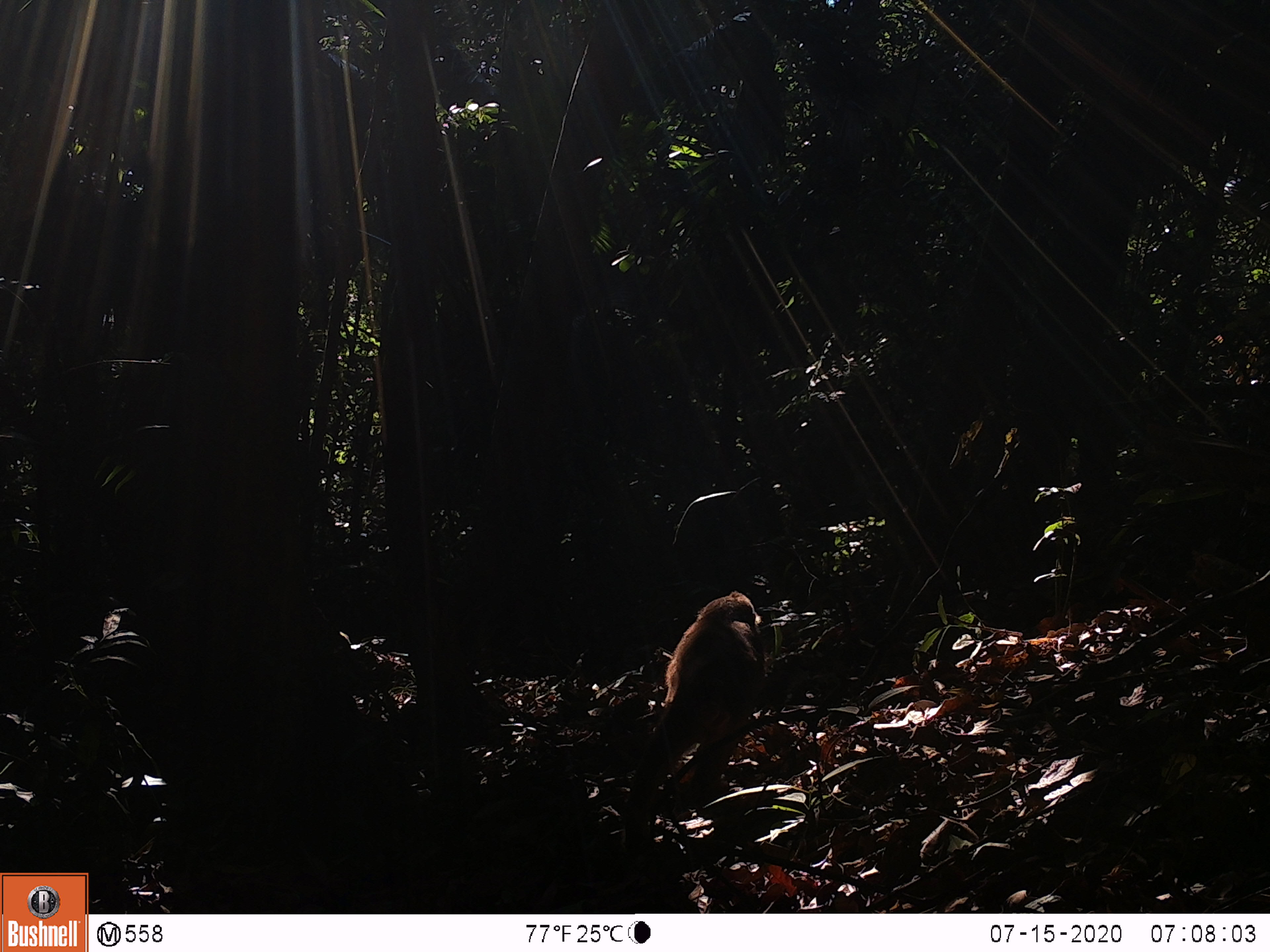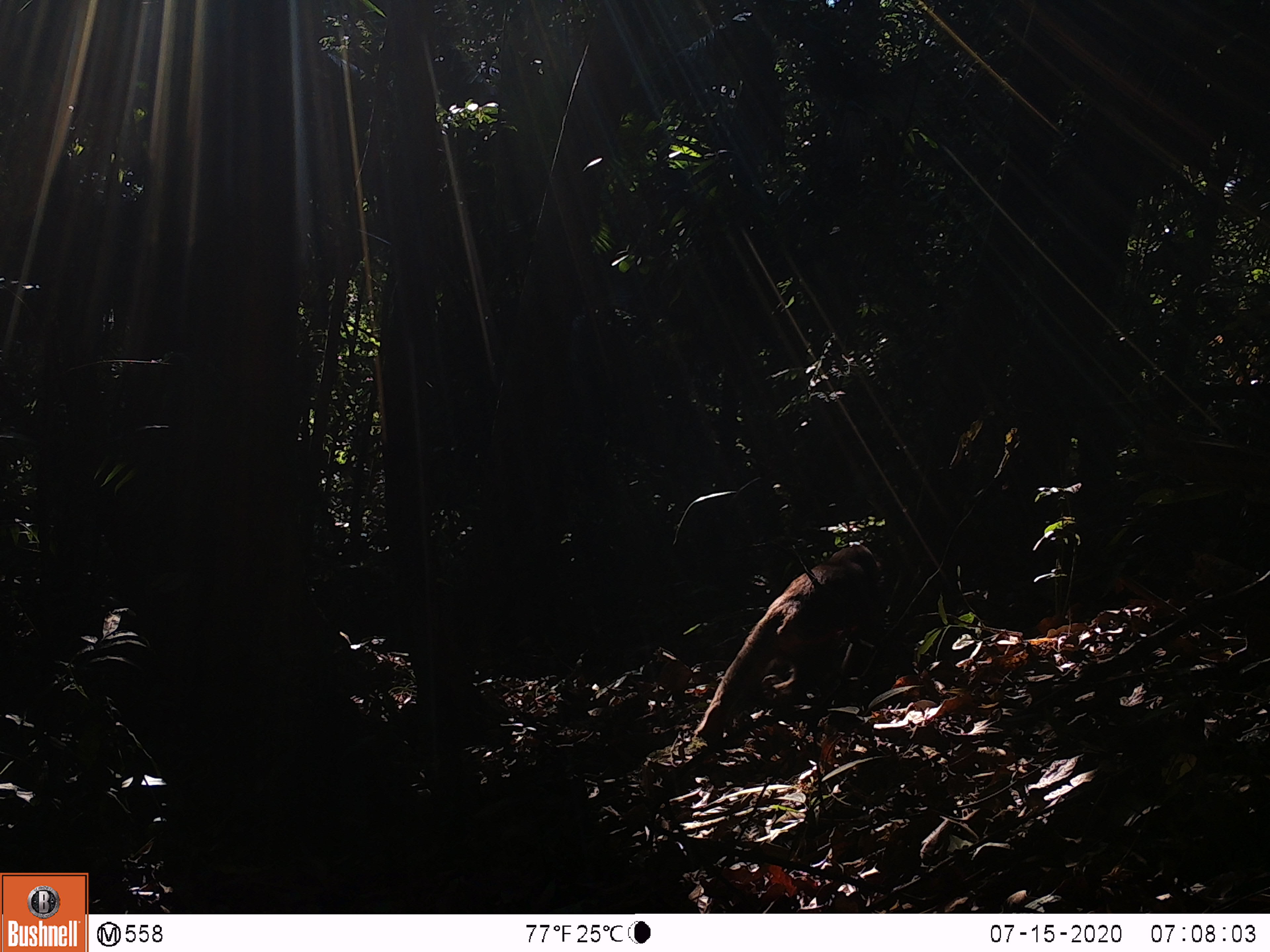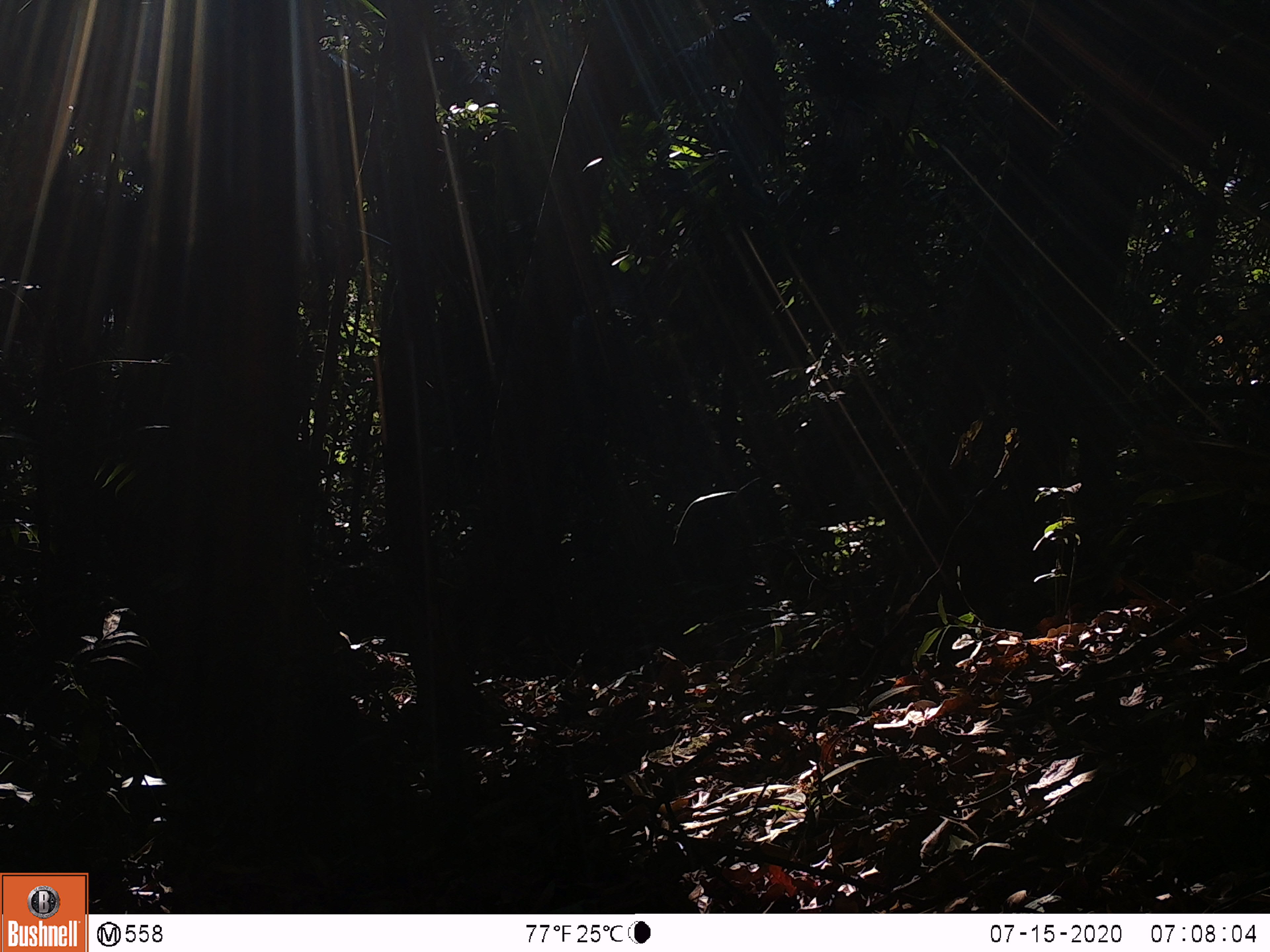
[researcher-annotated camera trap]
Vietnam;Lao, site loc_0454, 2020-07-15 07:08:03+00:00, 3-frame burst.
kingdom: Animalia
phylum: Chordata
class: Mammalia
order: Primates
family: Cercopithecidae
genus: Macaca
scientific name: Macaca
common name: macaque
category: unidentified macaque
Unidentified macaque (macaque) (Macaca). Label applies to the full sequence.